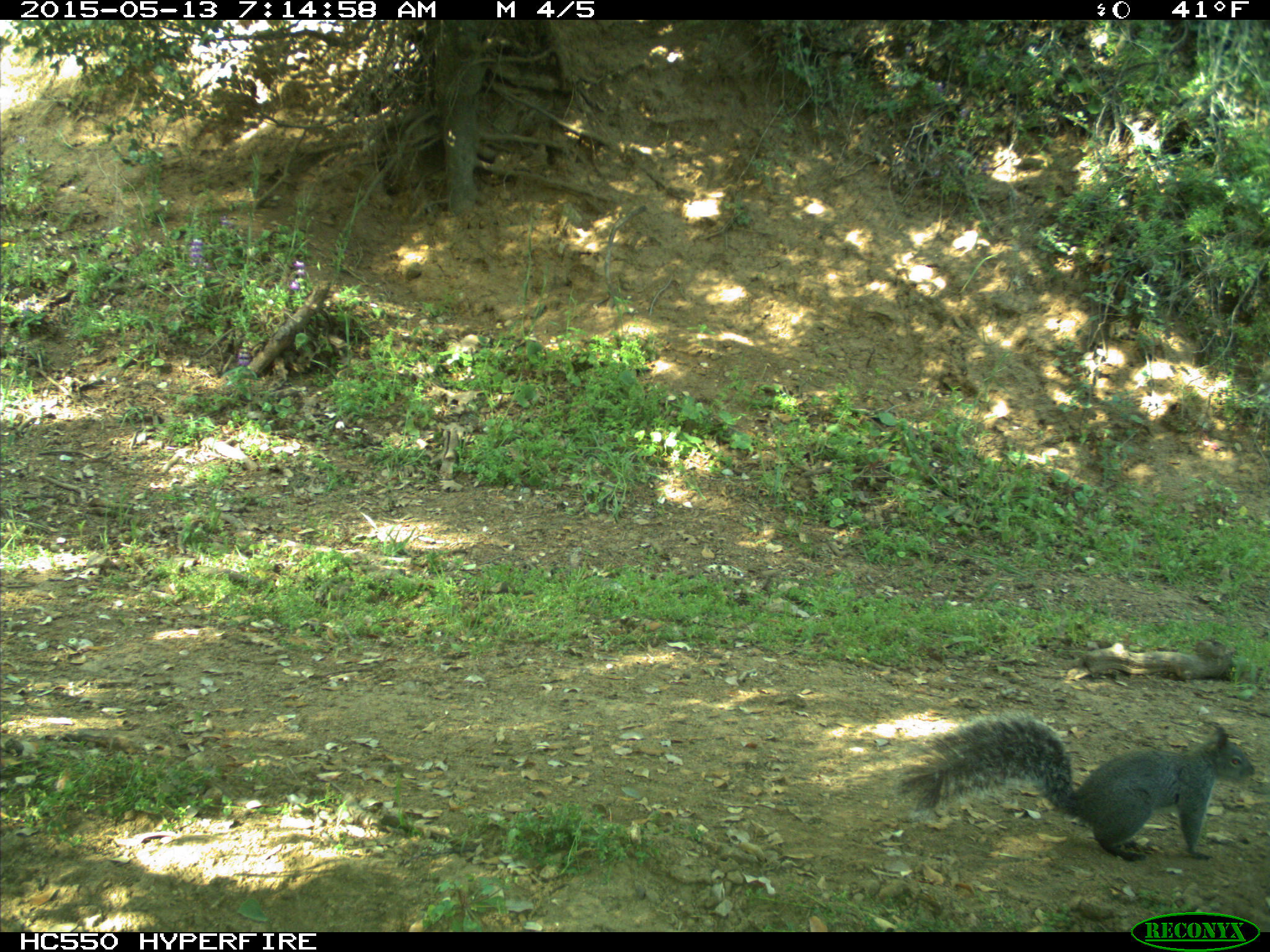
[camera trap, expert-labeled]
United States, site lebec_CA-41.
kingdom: Animalia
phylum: Chordata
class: Mammalia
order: Rodentia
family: Sciuridae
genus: Sciurus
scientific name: Sciurus carolinensis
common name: eastern gray squirrel